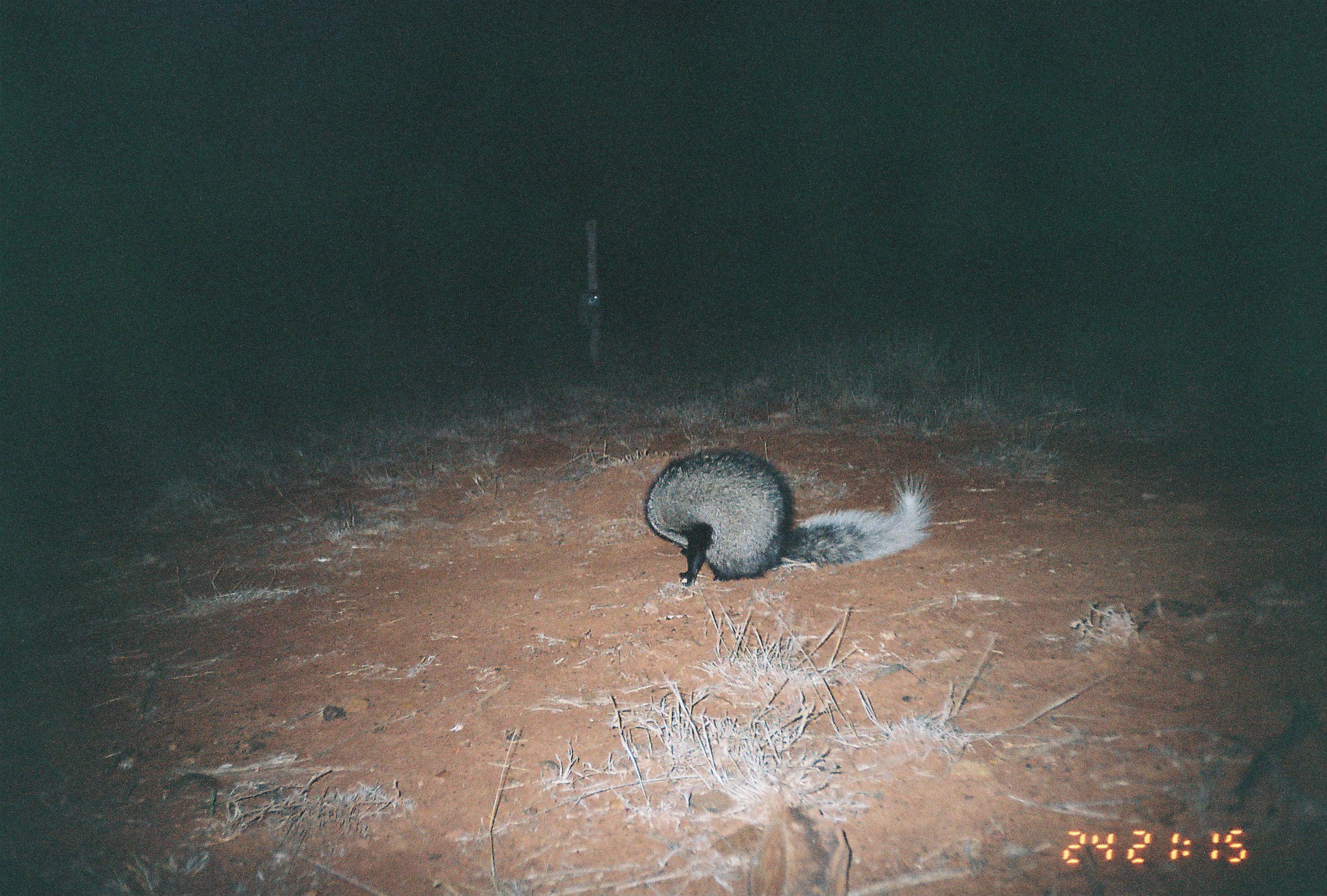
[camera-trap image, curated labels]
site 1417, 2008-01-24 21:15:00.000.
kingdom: Animalia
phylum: Chordata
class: Mammalia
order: Carnivora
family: Herpestidae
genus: Ichneumia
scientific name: Ichneumia albicauda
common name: white-tailed mongoose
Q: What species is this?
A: Ichneumia albicauda (white-tailed mongoose).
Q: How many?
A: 1.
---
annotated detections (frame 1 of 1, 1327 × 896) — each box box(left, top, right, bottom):
ichneumia albicauda: box(642, 448, 934, 588)